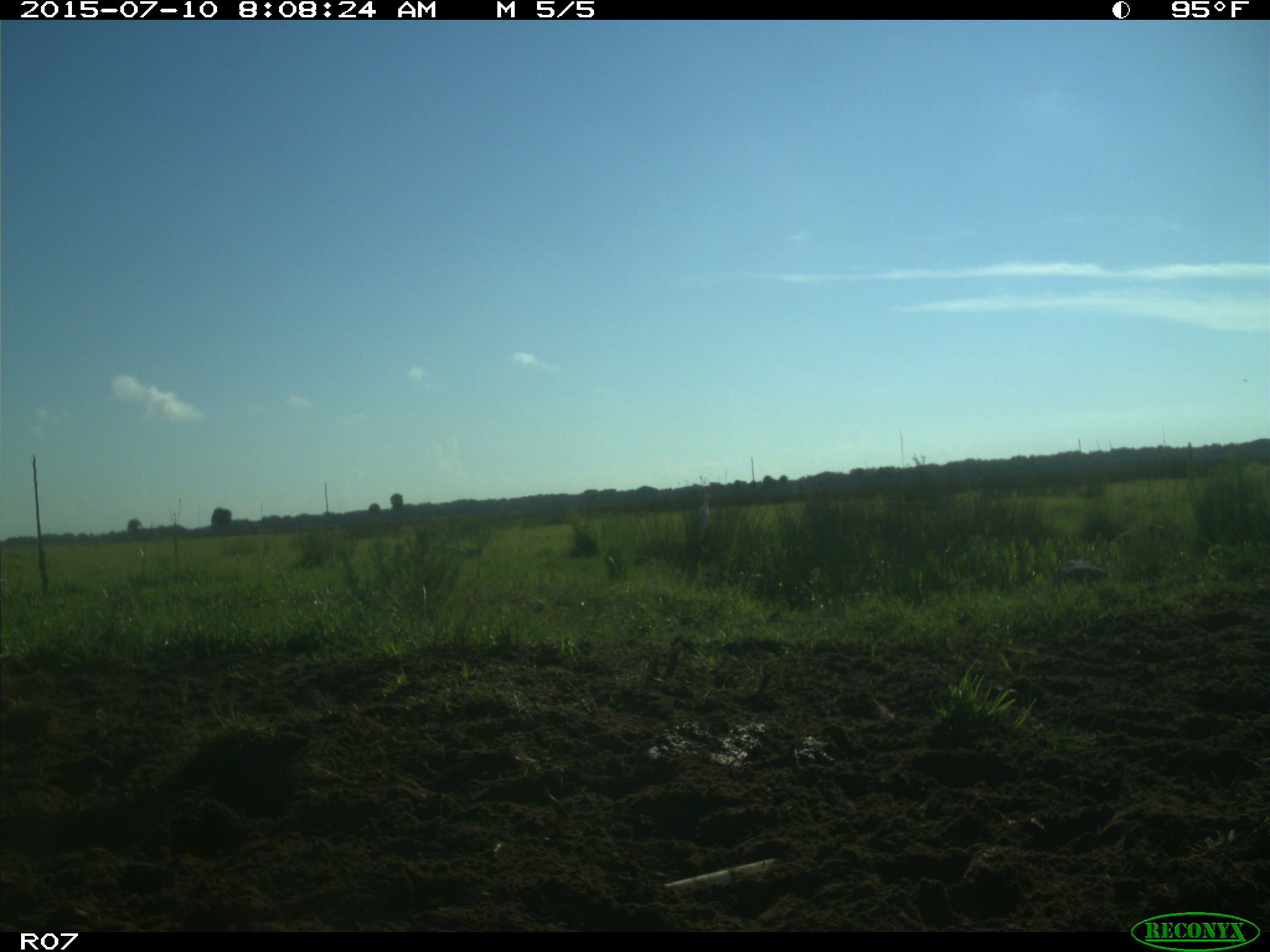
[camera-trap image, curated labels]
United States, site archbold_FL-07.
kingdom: Animalia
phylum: Chordata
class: Aves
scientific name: Aves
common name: birds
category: unidentified bird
Unidentified bird (birds) (Aves).